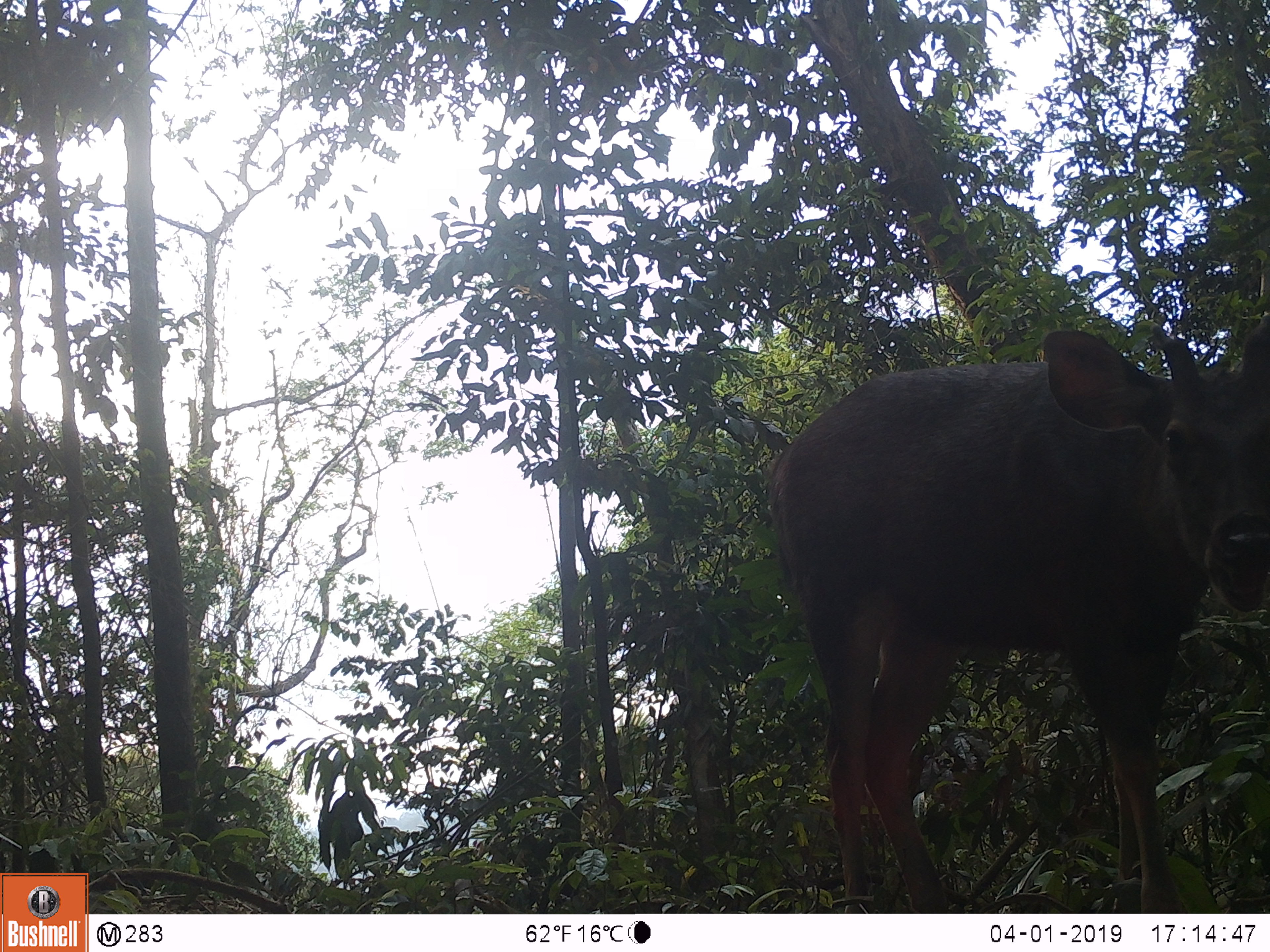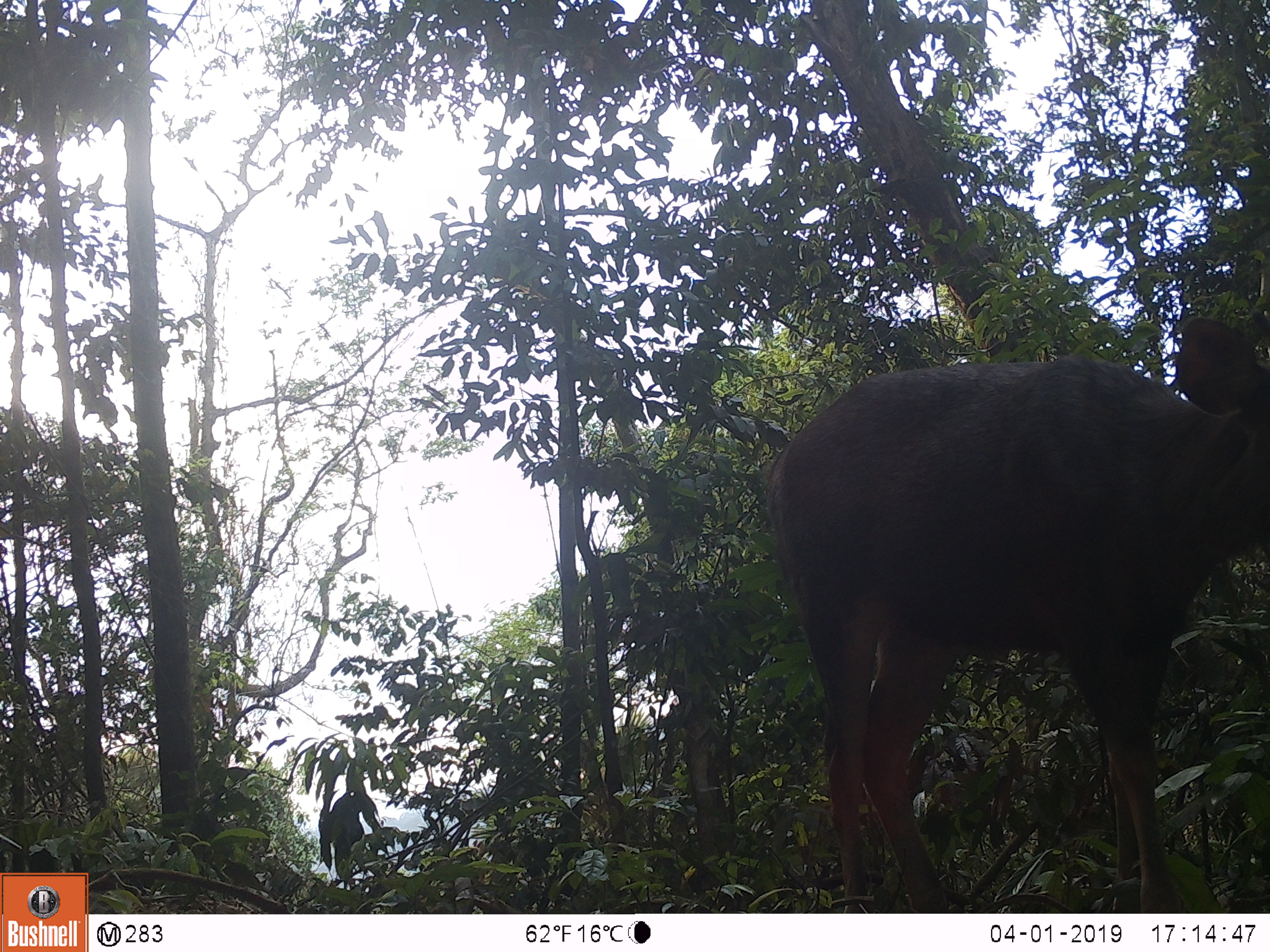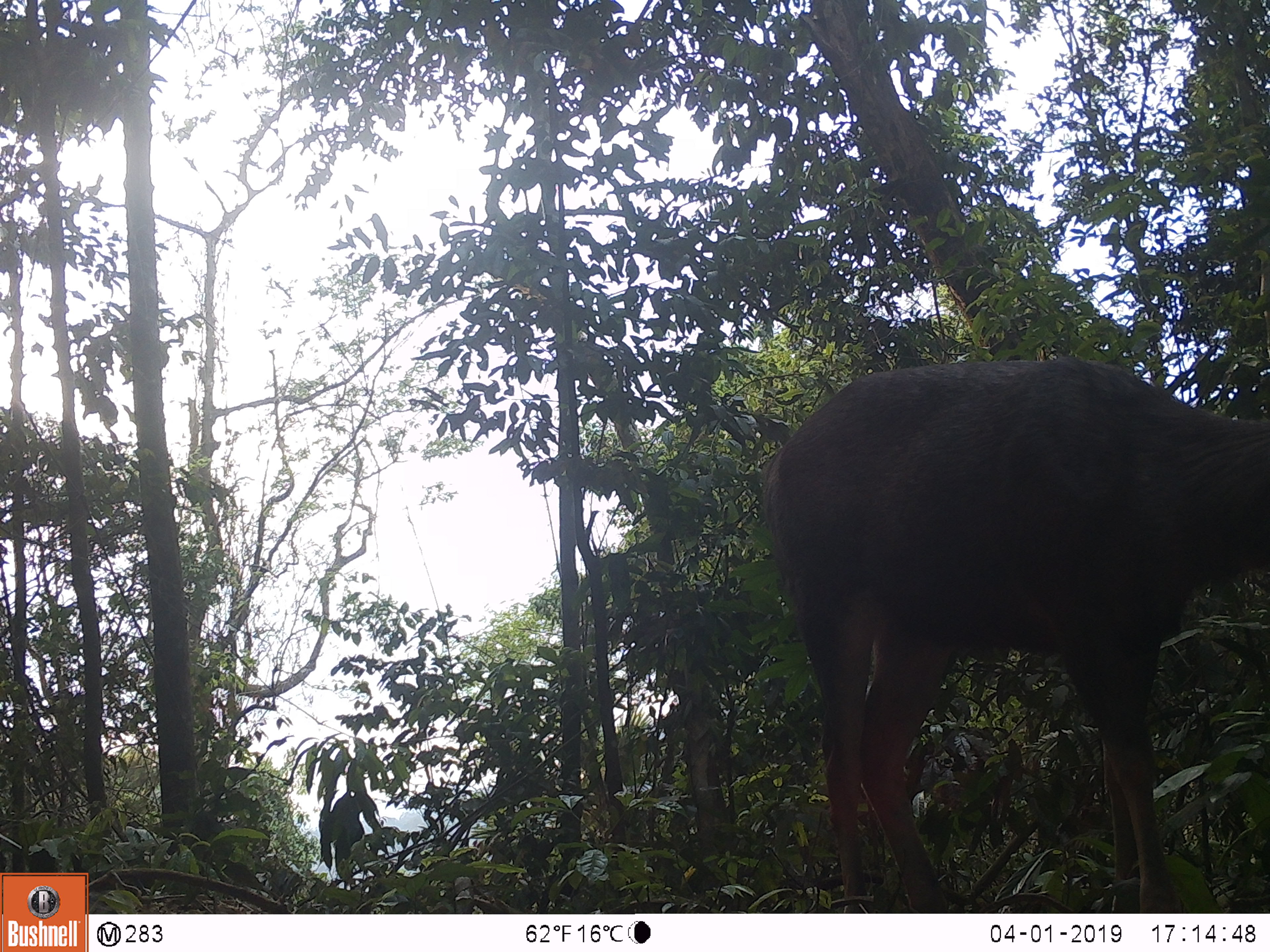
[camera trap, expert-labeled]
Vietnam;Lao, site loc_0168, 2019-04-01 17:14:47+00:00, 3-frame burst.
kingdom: Animalia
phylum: Chordata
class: Mammalia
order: Artiodactyla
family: Cervidae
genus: Rusa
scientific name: Rusa unicolor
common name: sambar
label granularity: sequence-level